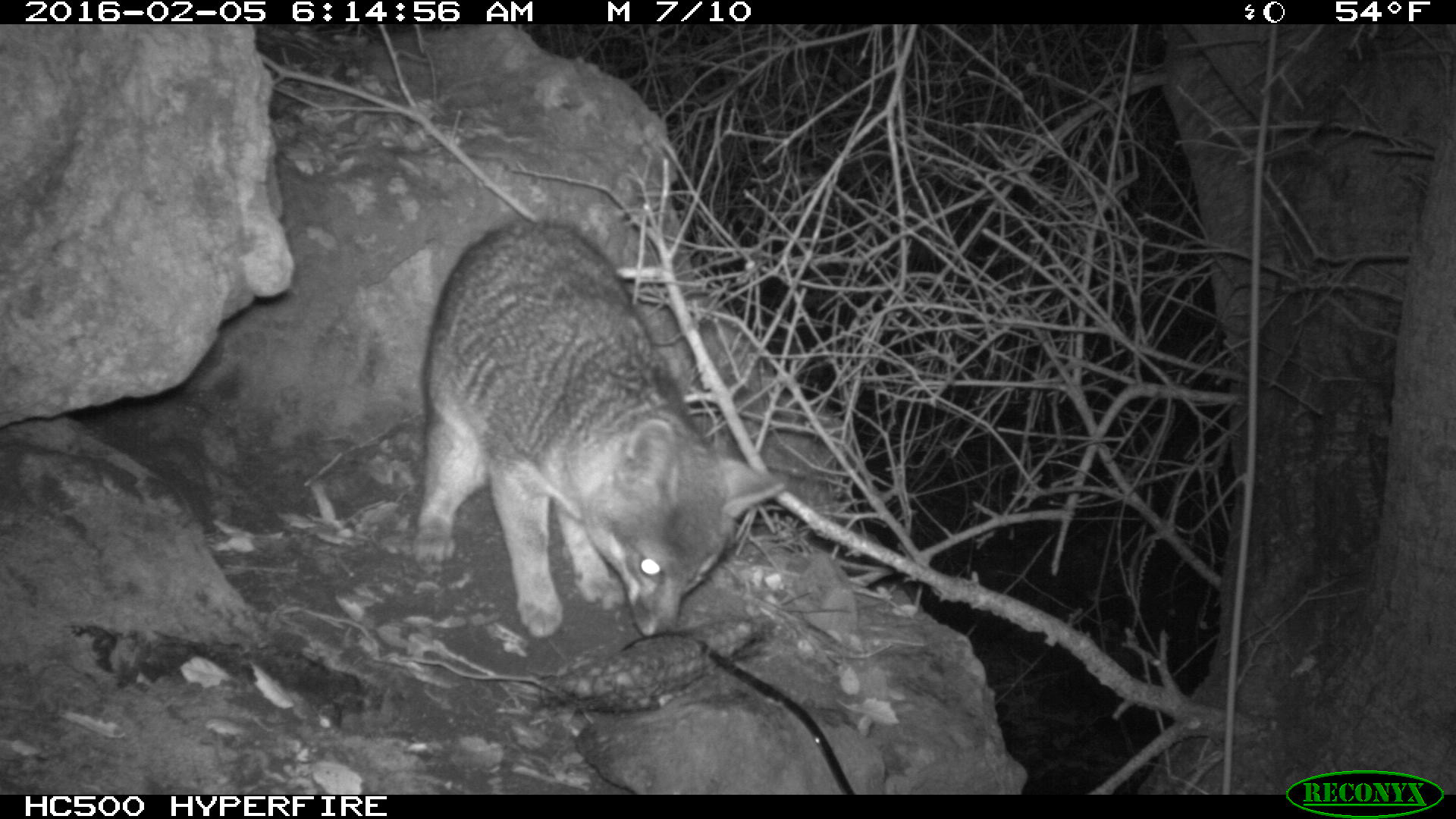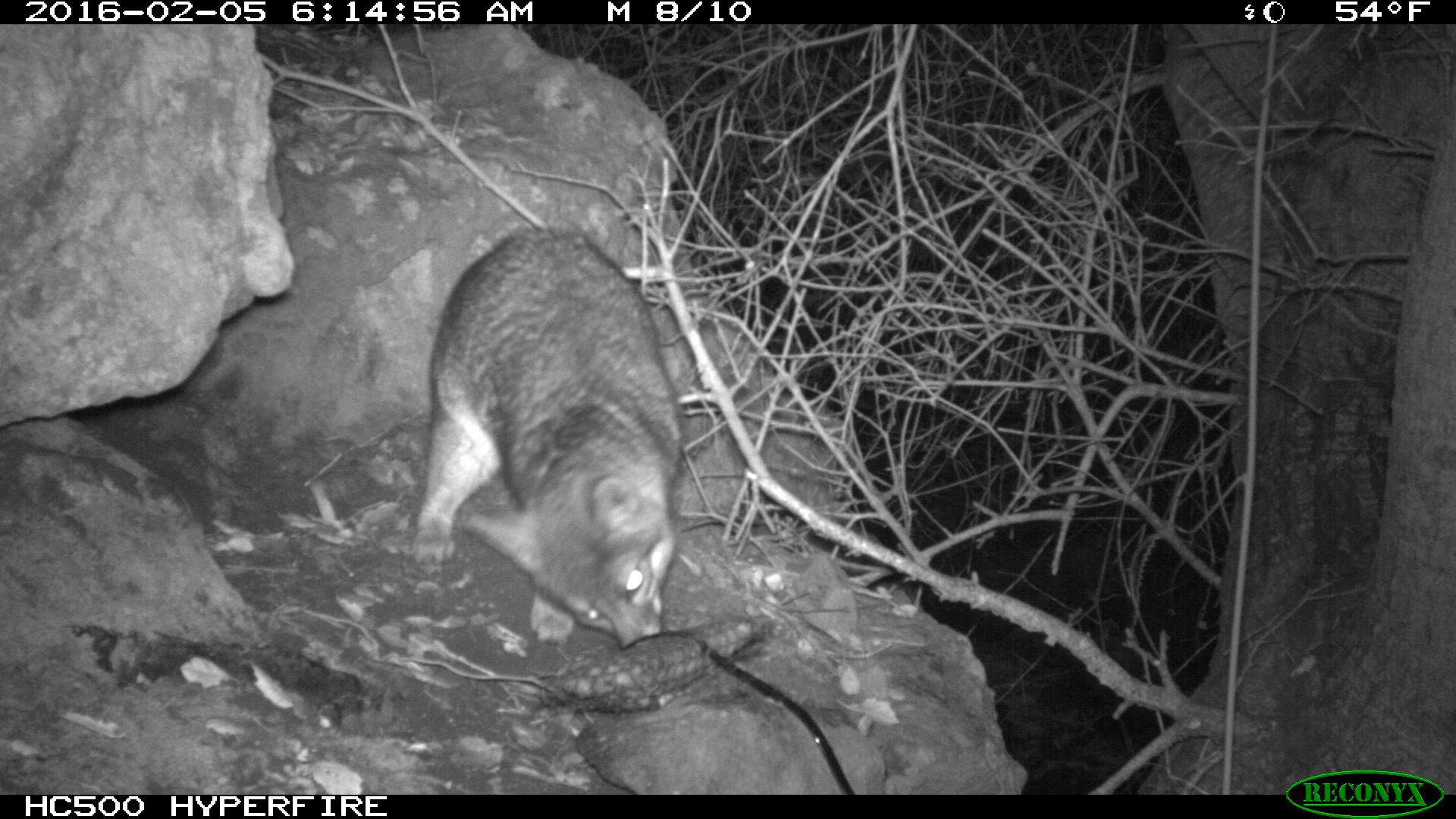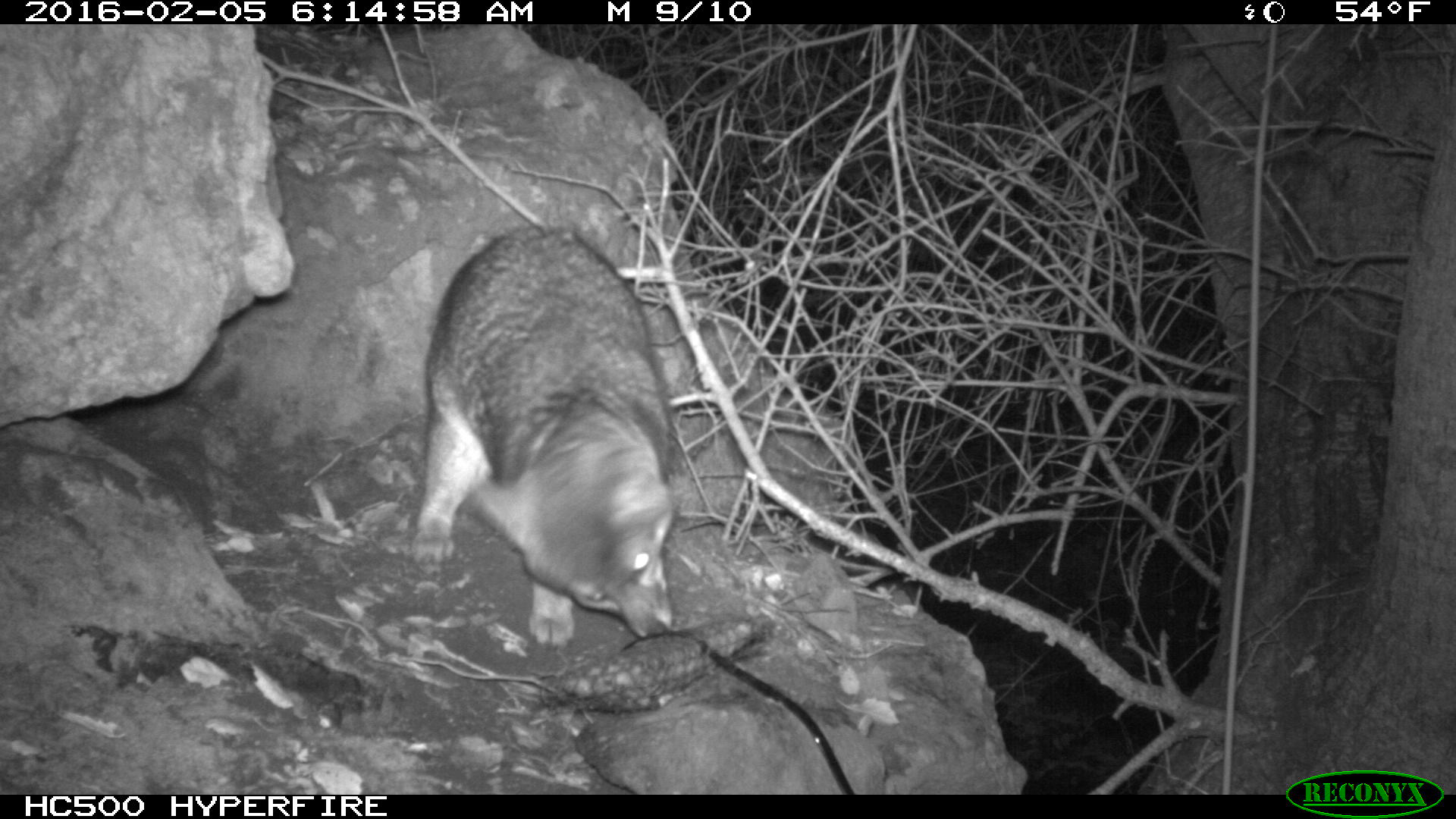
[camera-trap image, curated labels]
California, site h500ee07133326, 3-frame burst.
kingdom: Animalia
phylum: Chordata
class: Mammalia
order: Carnivora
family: Canidae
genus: Urocyon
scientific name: Urocyon littoralis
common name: island fox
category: fox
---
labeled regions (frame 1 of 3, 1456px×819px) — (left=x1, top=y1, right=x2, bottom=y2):
fox: (left=420, top=218, right=791, bottom=639)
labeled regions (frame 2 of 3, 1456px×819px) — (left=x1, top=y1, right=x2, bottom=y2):
fox: (left=413, top=218, right=685, bottom=645)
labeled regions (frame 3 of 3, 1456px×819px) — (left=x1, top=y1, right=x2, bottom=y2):
fox: (left=410, top=225, right=679, bottom=644)